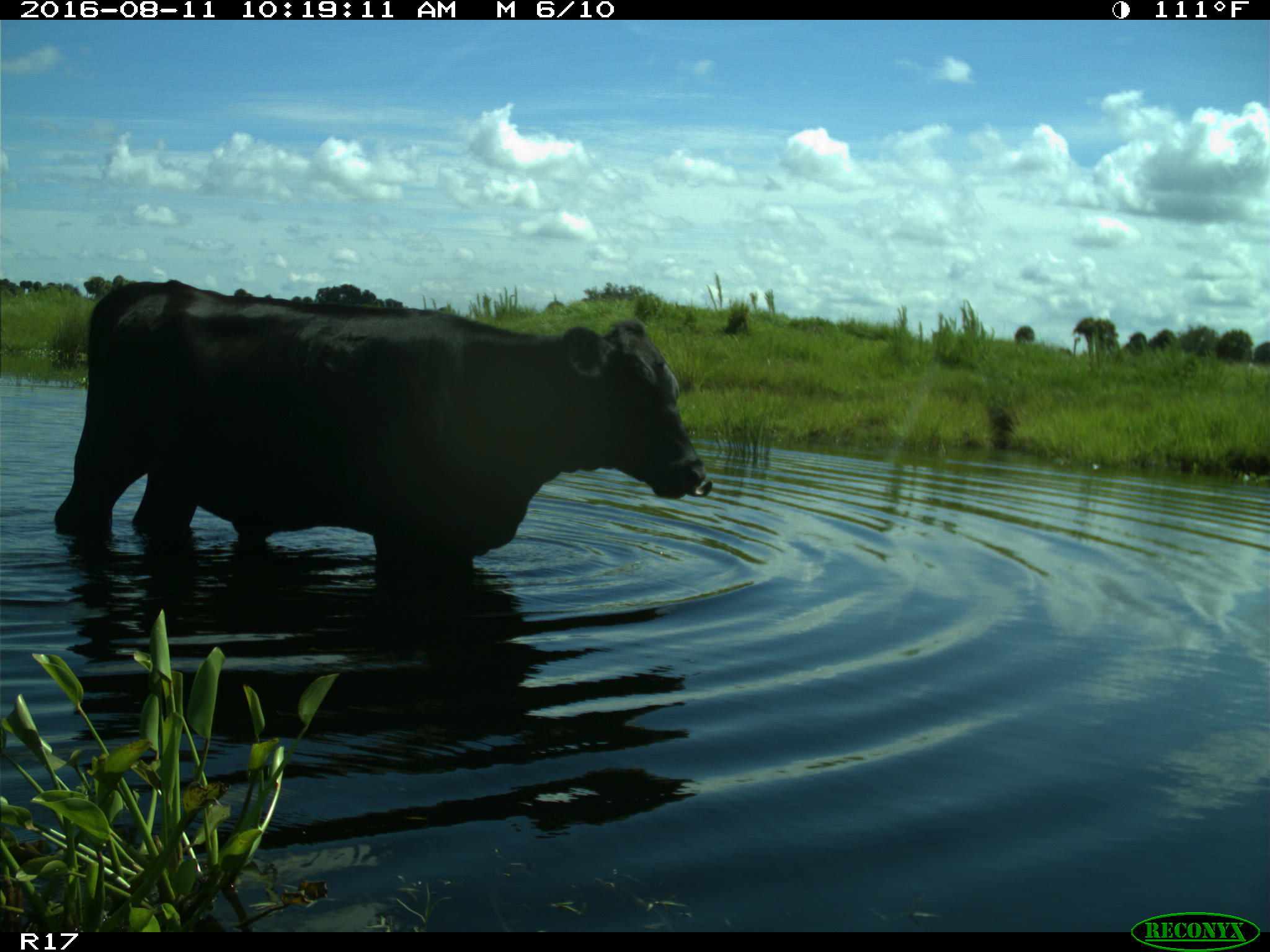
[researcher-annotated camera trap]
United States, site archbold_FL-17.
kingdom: Animalia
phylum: Chordata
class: Mammalia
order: Artiodactyla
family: Bovidae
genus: Bos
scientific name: Bos taurus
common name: domestic cow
Bos taurus (domestic cow).